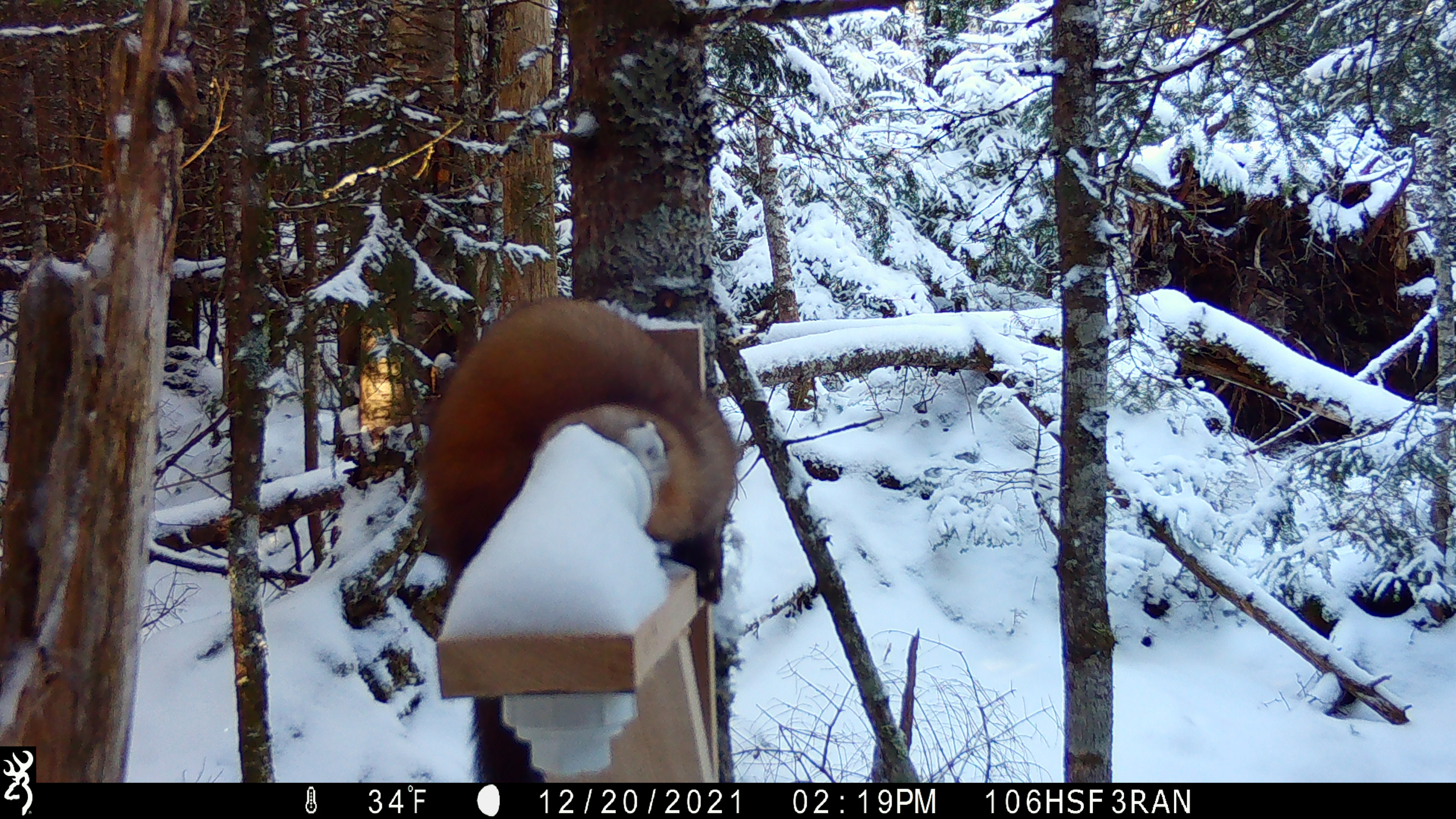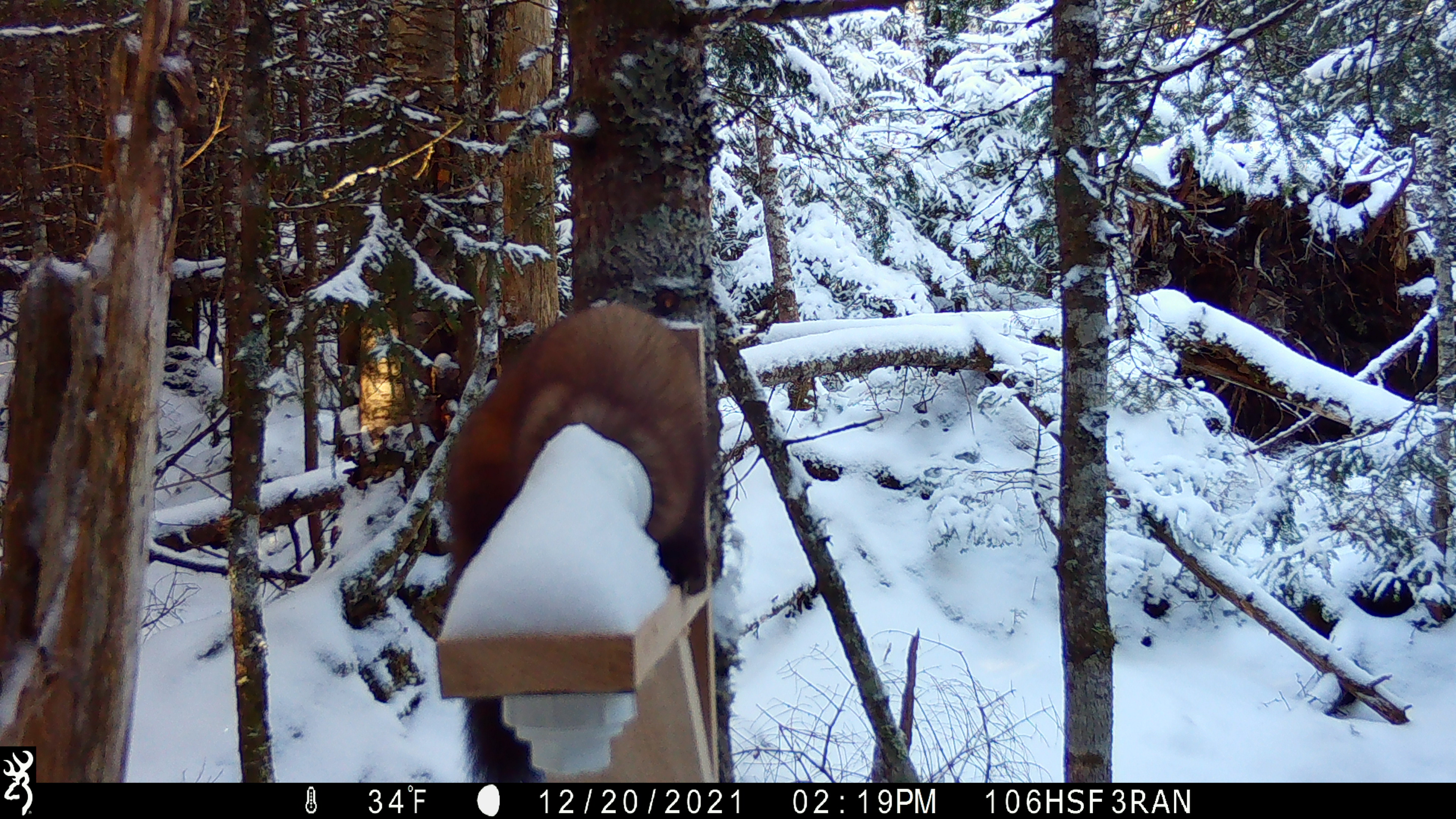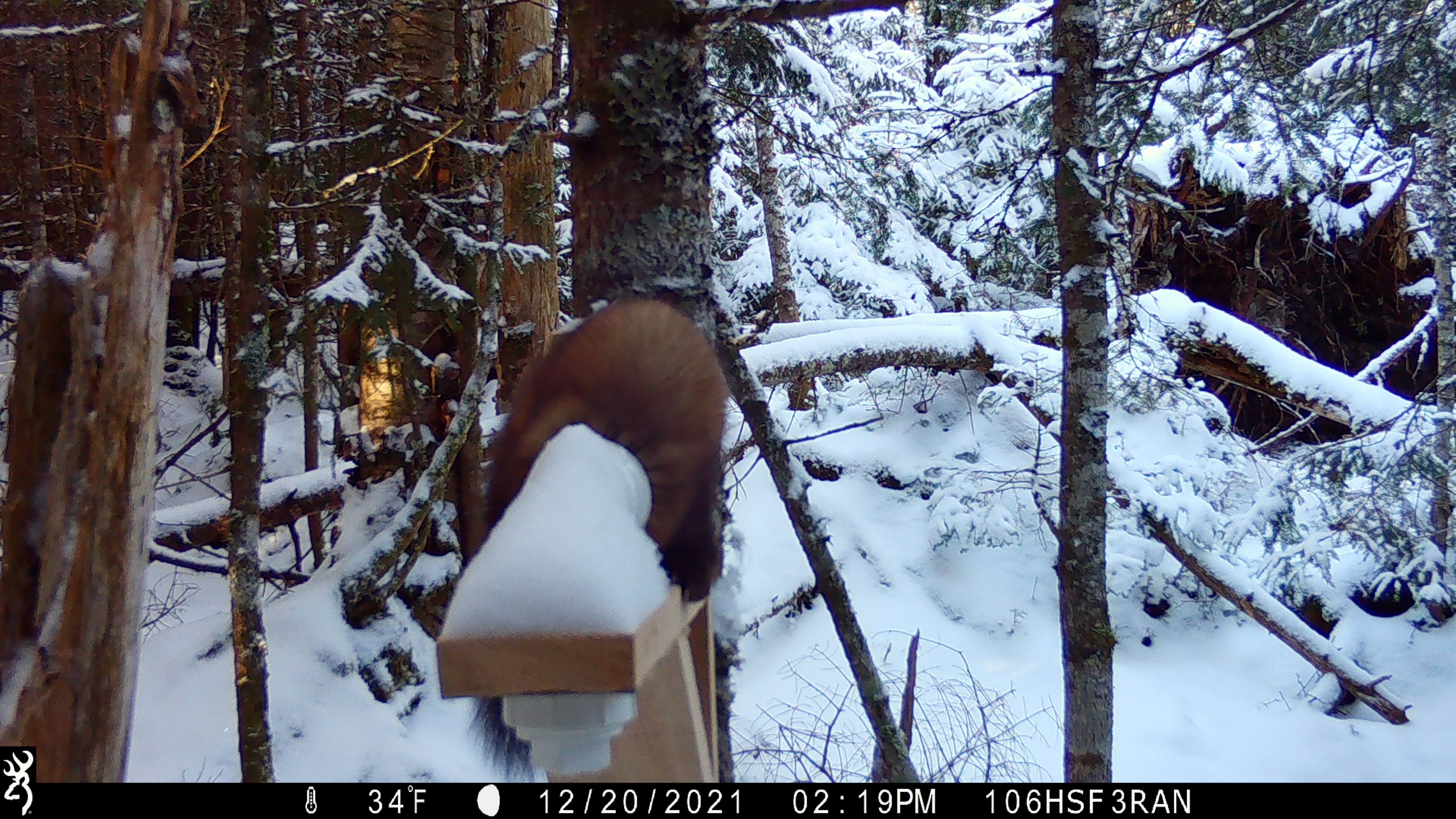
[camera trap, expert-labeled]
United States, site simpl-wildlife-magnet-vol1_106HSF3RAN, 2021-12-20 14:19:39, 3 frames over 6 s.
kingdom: Animalia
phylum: Chordata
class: Mammalia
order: Carnivora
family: Mustelidae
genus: Martes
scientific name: Martes americana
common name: american marten